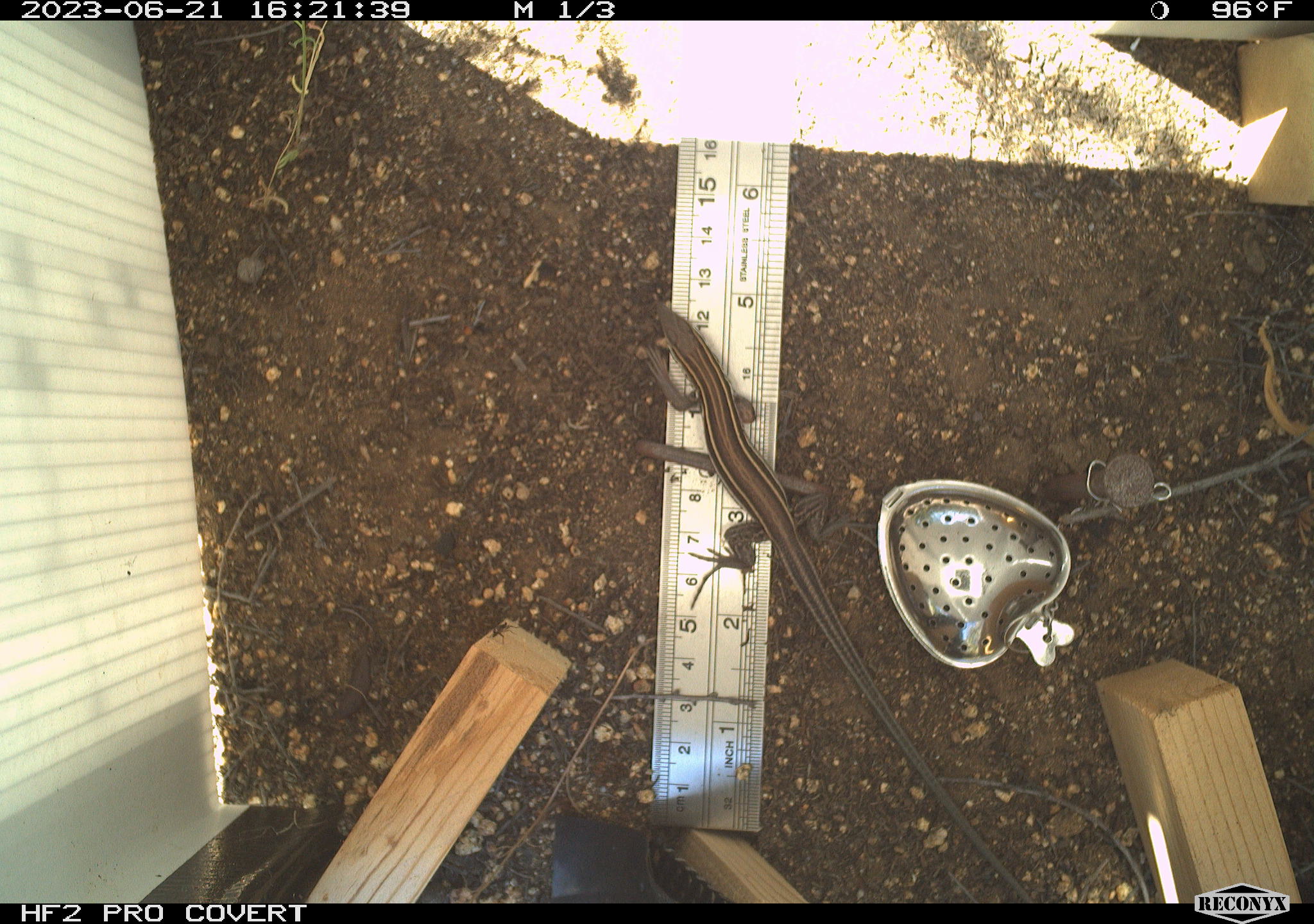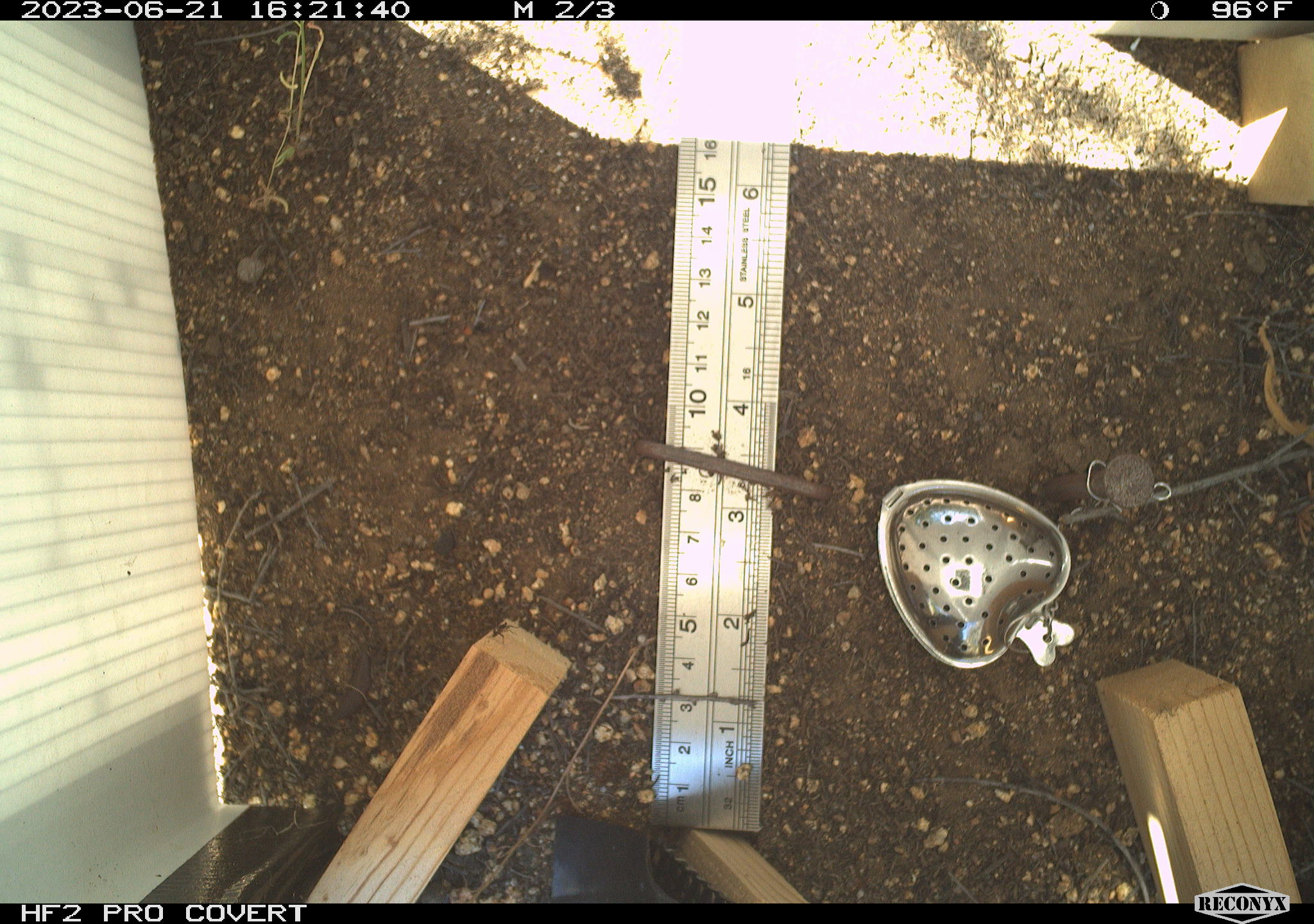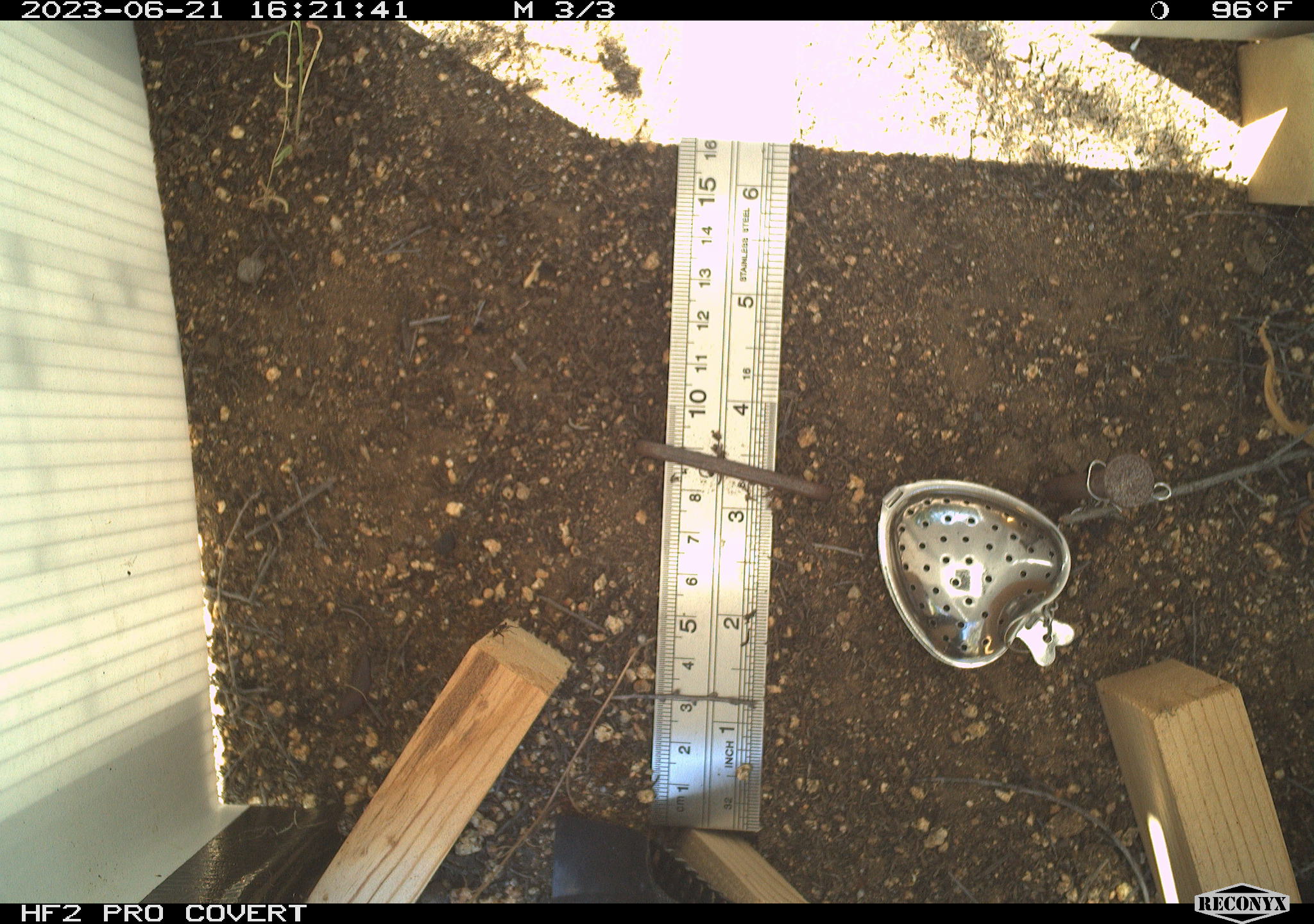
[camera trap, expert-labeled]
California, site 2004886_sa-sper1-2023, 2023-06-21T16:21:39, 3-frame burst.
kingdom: Animalia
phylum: Chordata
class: Reptilia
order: Squamata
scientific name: Squamata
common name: lizards and snakes